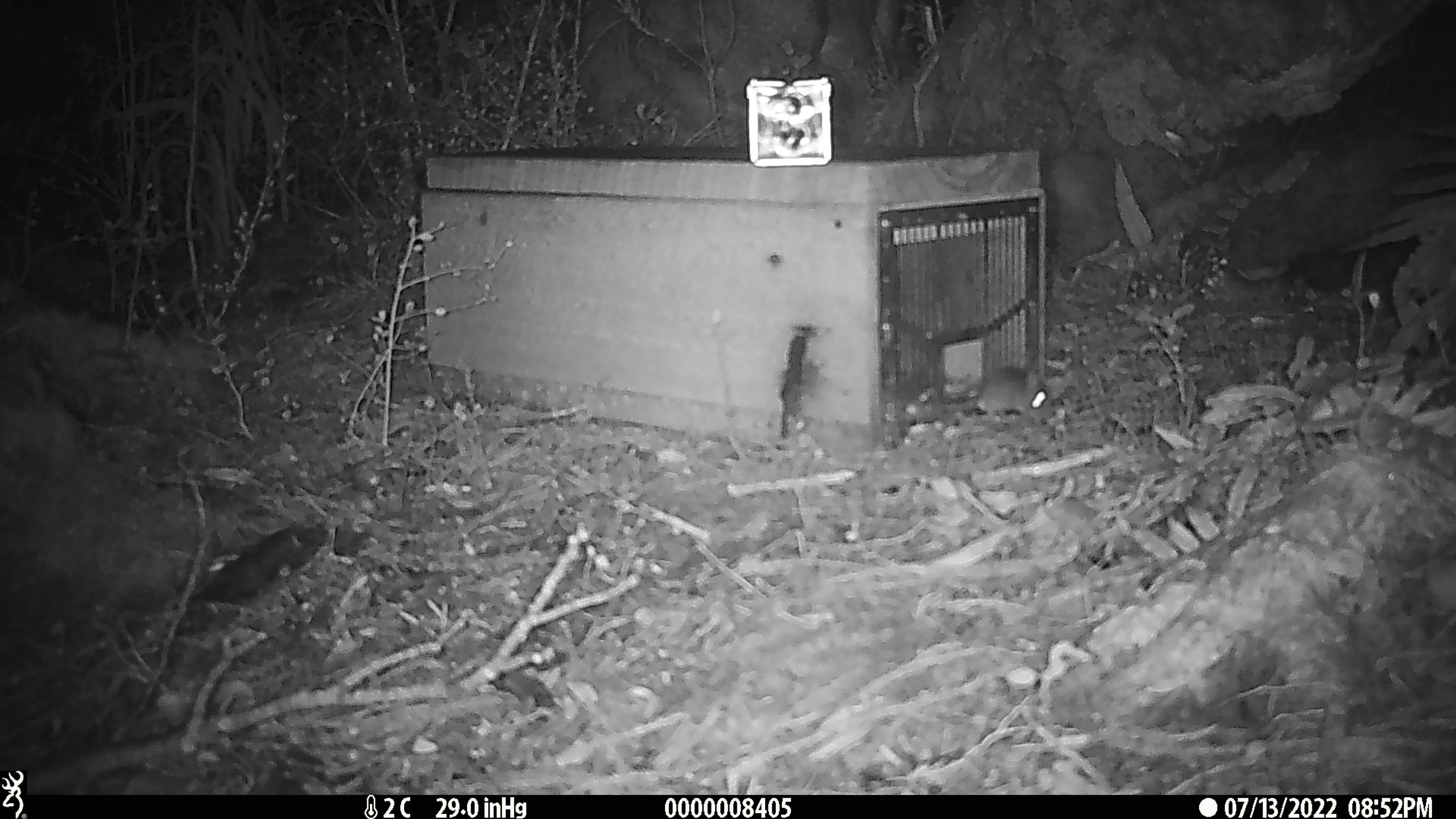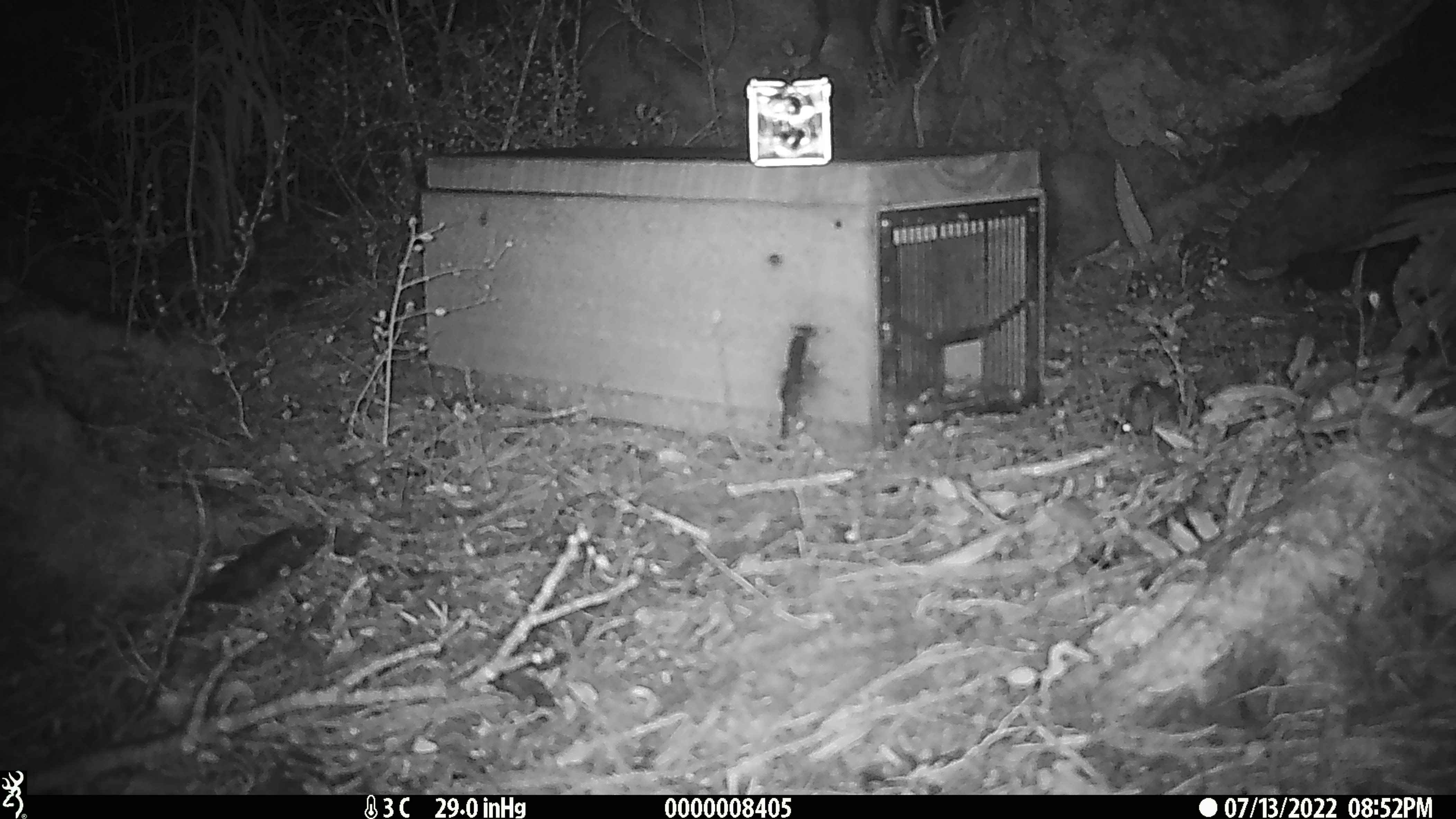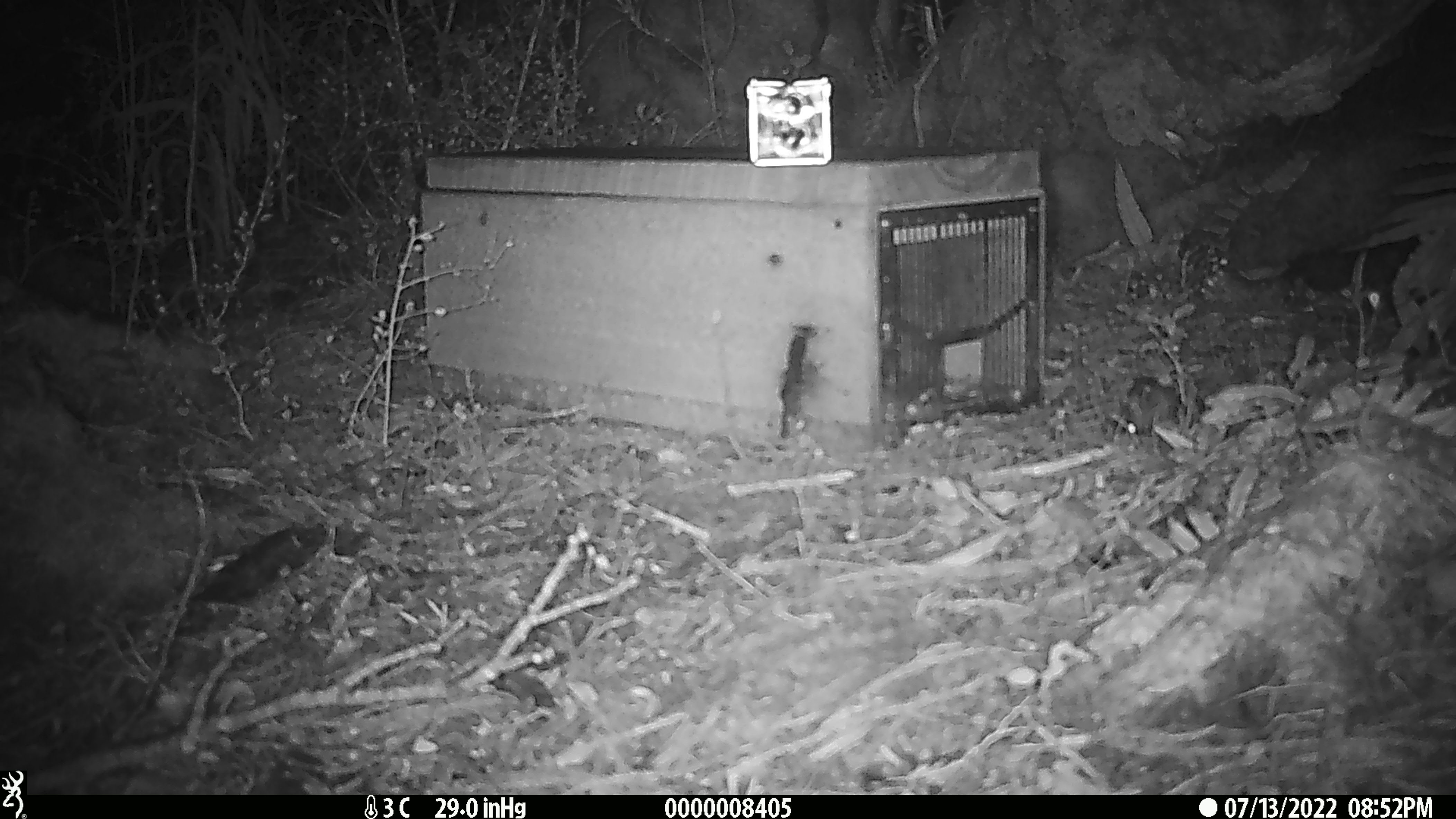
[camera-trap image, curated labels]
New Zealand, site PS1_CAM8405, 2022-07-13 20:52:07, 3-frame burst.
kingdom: Animalia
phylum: Chordata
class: Mammalia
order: Rodentia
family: Muridae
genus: Mus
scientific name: Mus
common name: mouse